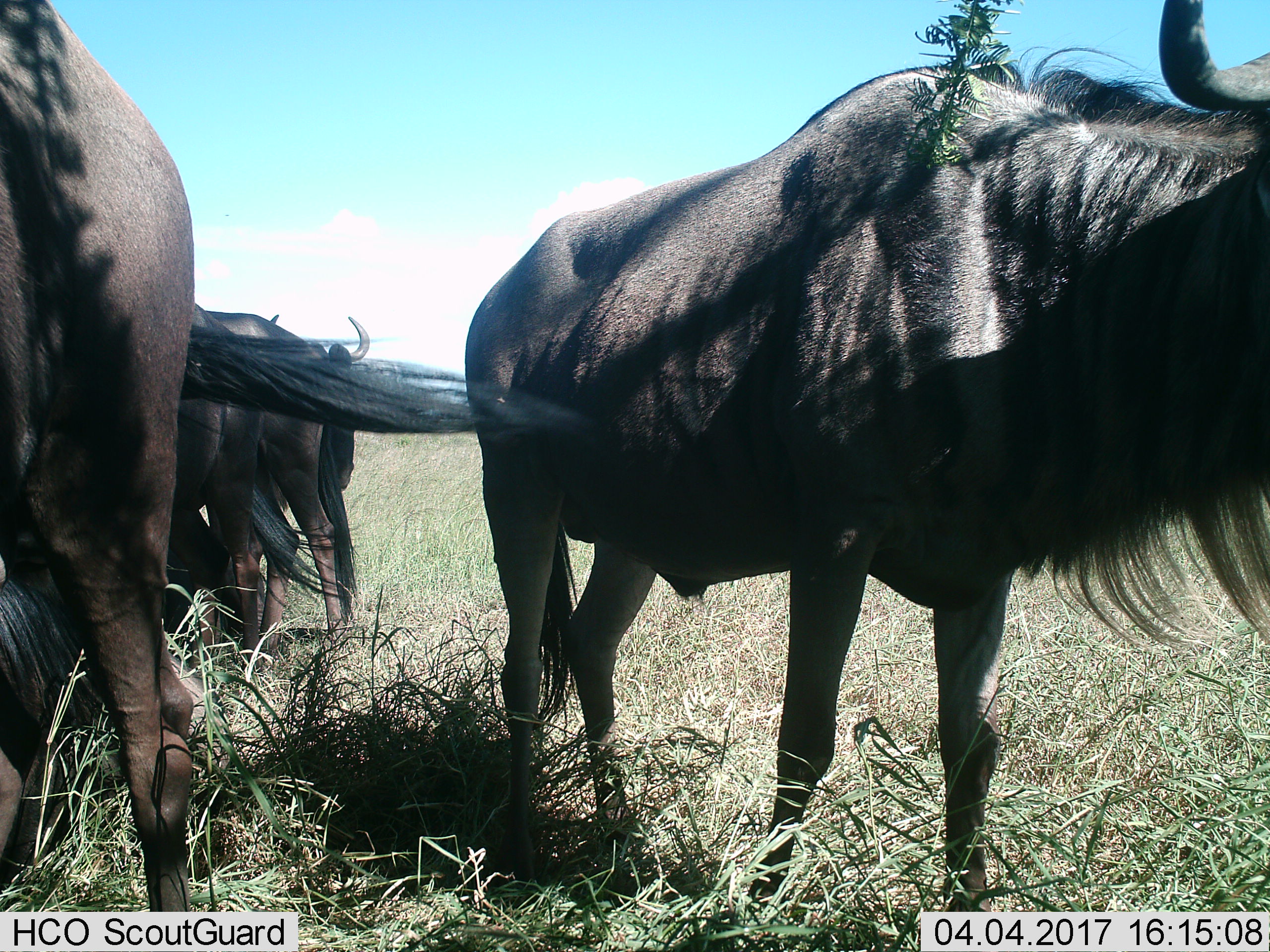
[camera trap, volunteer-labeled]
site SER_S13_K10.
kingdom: Animalia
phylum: Chordata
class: Mammalia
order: Artiodactyla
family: Bovidae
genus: Connochaetes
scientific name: Connochaetes taurinus taurinus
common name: blue wildebeest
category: wildebeestblue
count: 4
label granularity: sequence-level